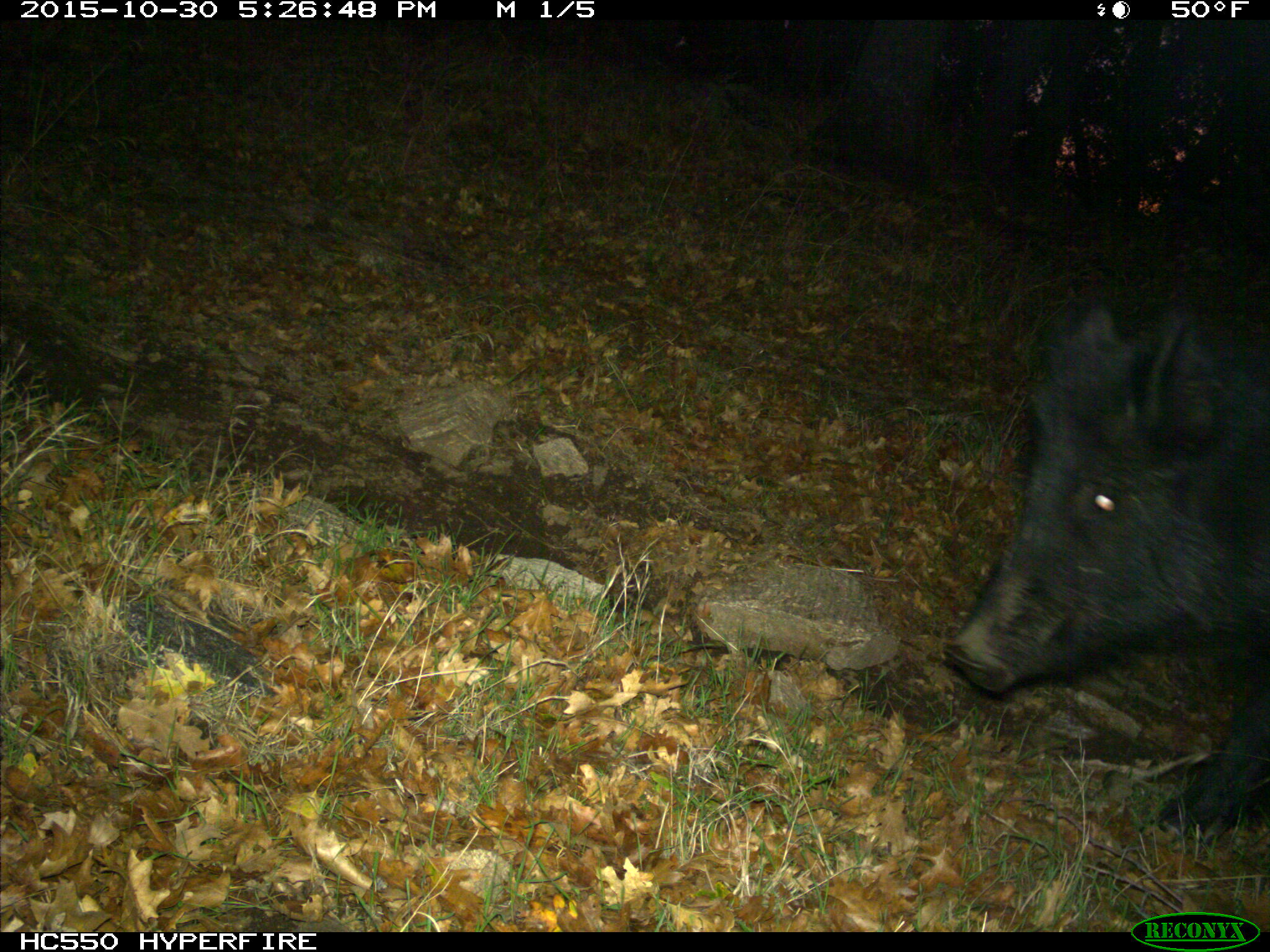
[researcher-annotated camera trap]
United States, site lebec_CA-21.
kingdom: Animalia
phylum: Chordata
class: Mammalia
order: Artiodactyla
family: Suidae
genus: Sus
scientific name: Sus scrofa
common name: wild boar